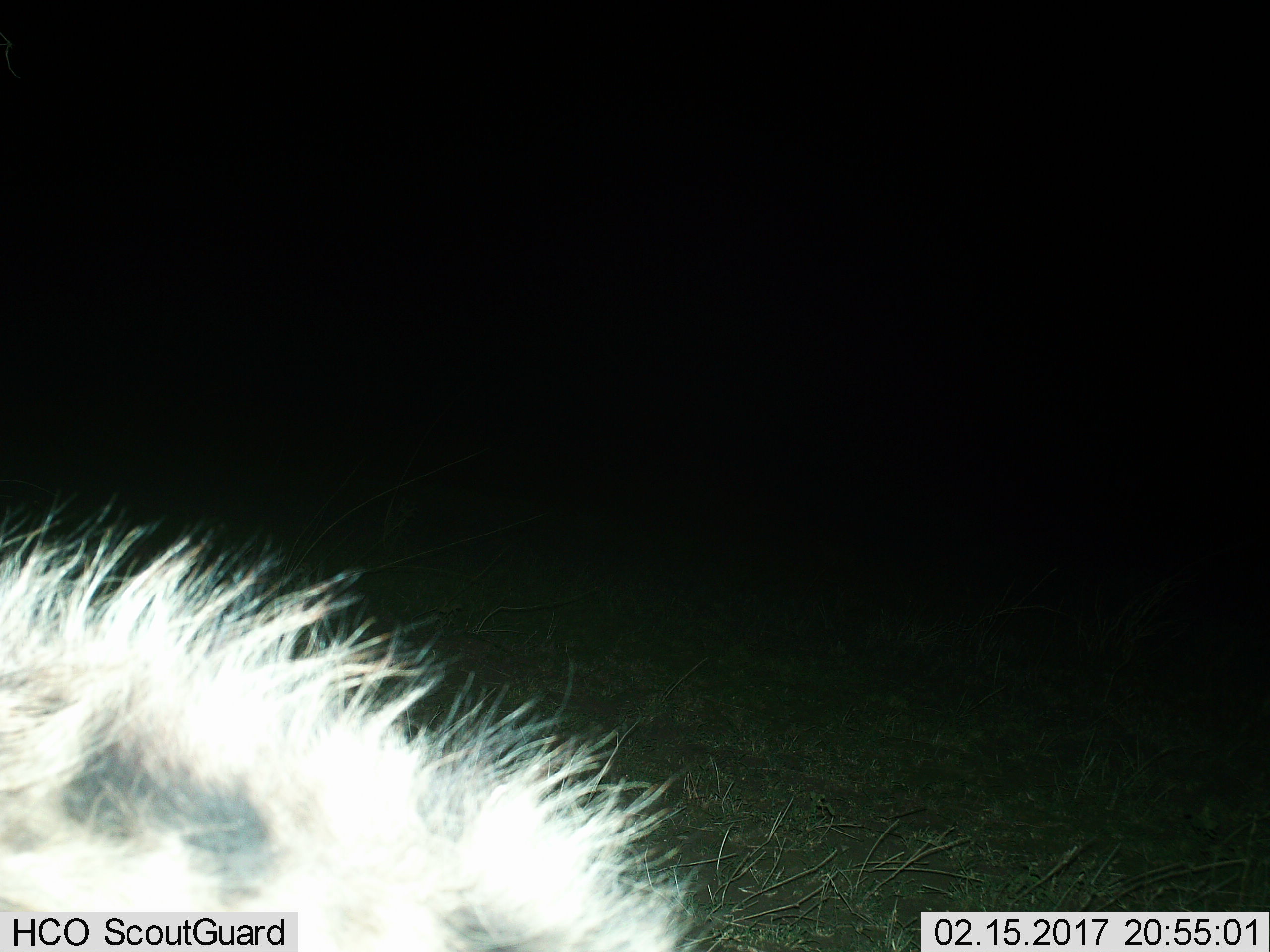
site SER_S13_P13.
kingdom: Animalia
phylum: Chordata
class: Mammalia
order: Carnivora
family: Hyaenidae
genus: Crocuta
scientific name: Crocuta crocuta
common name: spotted hyena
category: hyenaspotted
Hyenaspotted (spotted hyena) (Crocuta crocuta), count 1. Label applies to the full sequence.